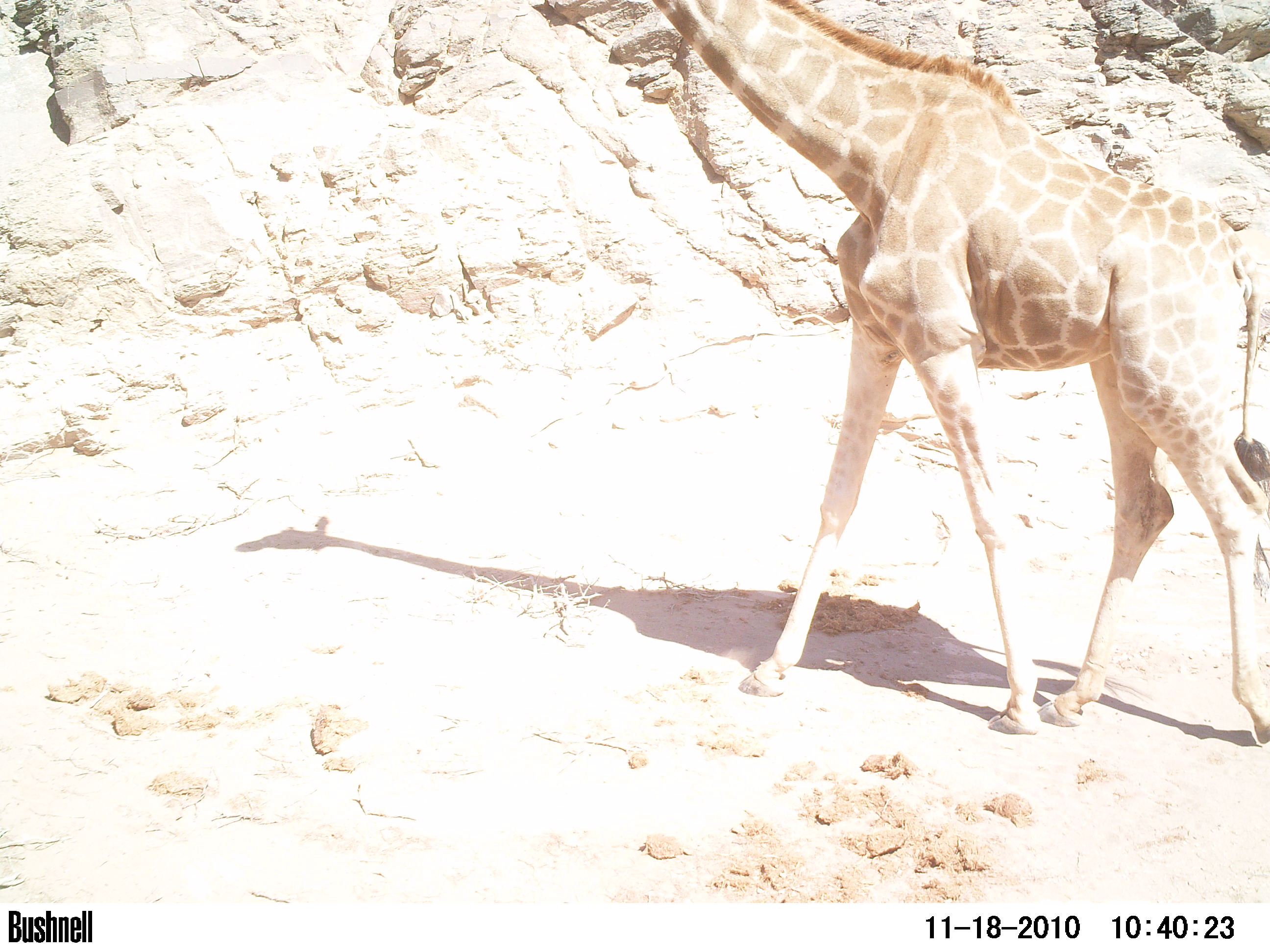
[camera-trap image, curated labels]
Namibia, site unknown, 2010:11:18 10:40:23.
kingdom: Animalia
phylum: Chordata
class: Mammalia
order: Artiodactyla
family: Giraffidae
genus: Giraffa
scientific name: Giraffa camelopardalis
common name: giraffe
Giraffa camelopardalis (giraffe).